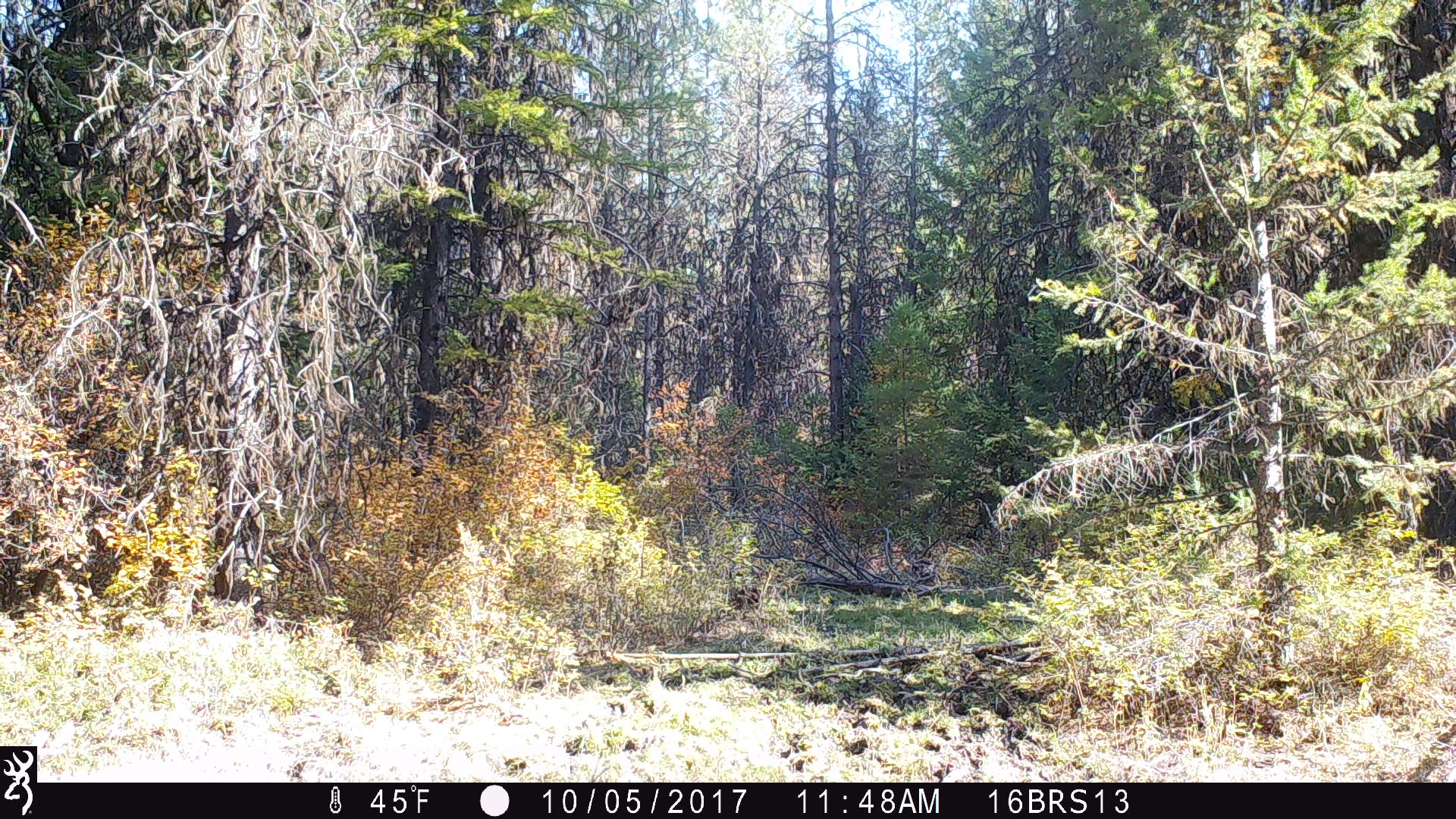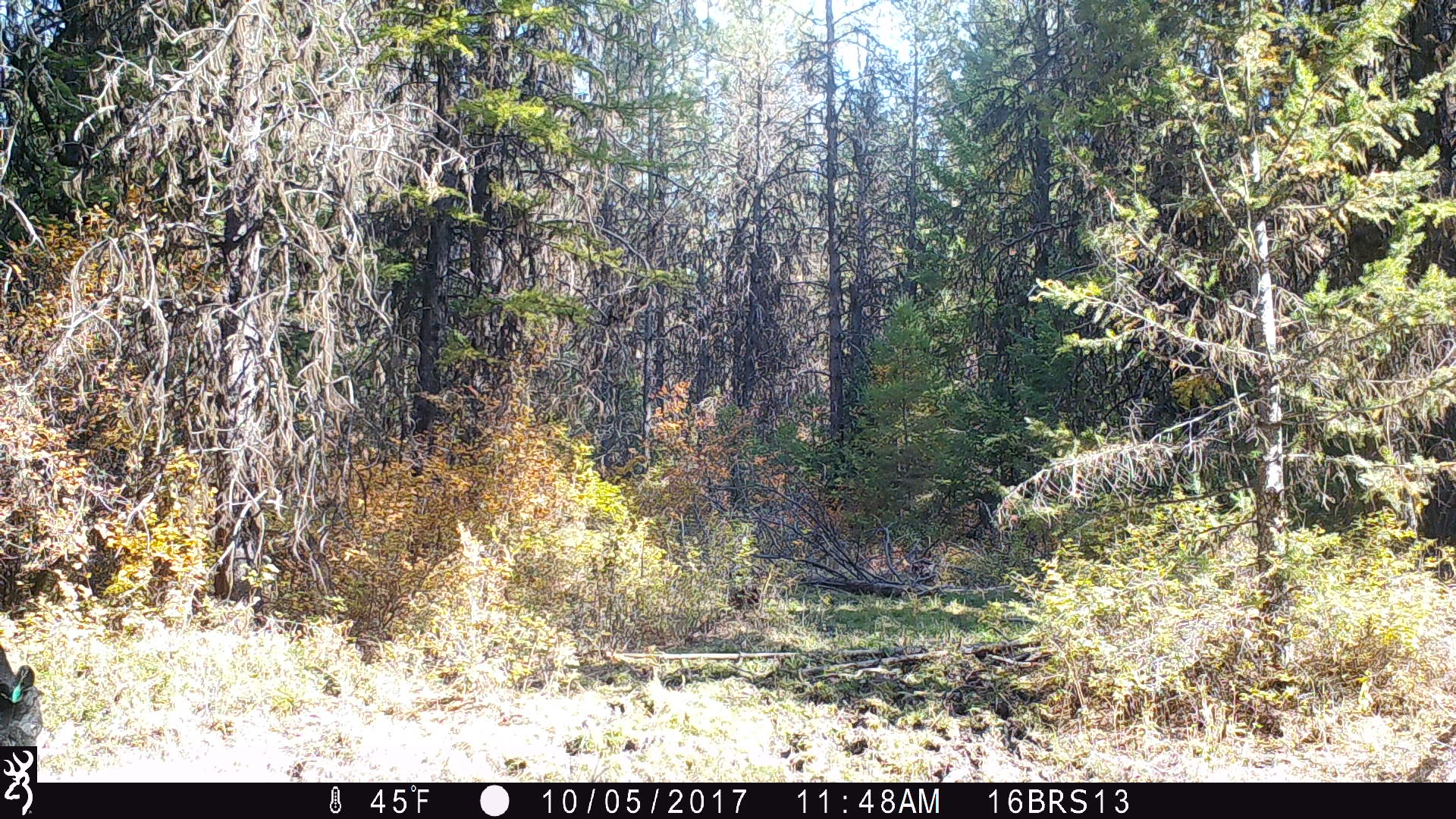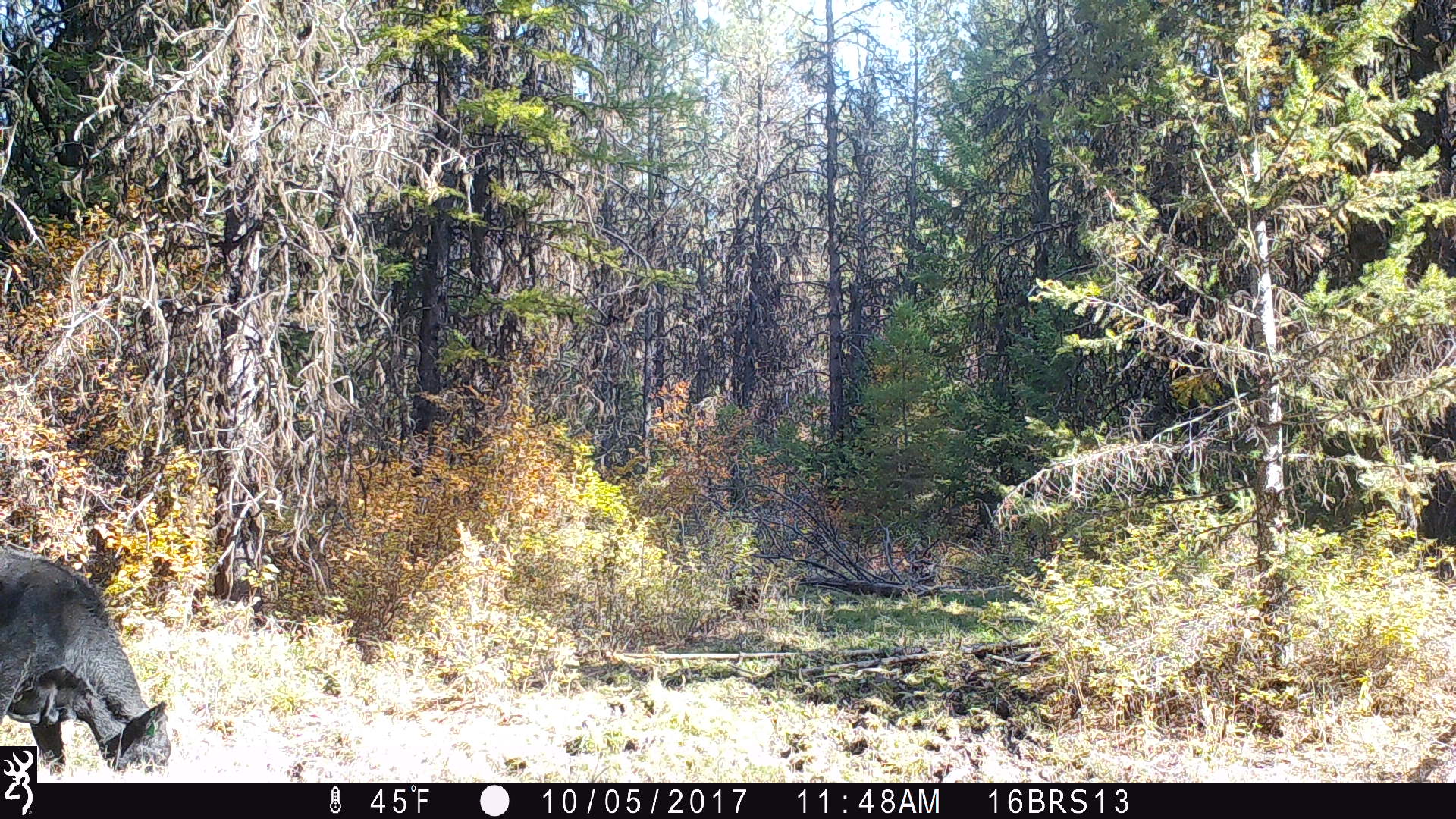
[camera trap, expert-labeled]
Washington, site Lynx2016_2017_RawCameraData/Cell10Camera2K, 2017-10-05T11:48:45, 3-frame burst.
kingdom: Animalia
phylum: Chordata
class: Mammalia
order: Artiodactyla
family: Bovidae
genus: Bos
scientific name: Bos taurus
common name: domestic cattle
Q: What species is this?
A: Domestic cattle (Bos taurus).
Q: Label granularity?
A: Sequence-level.